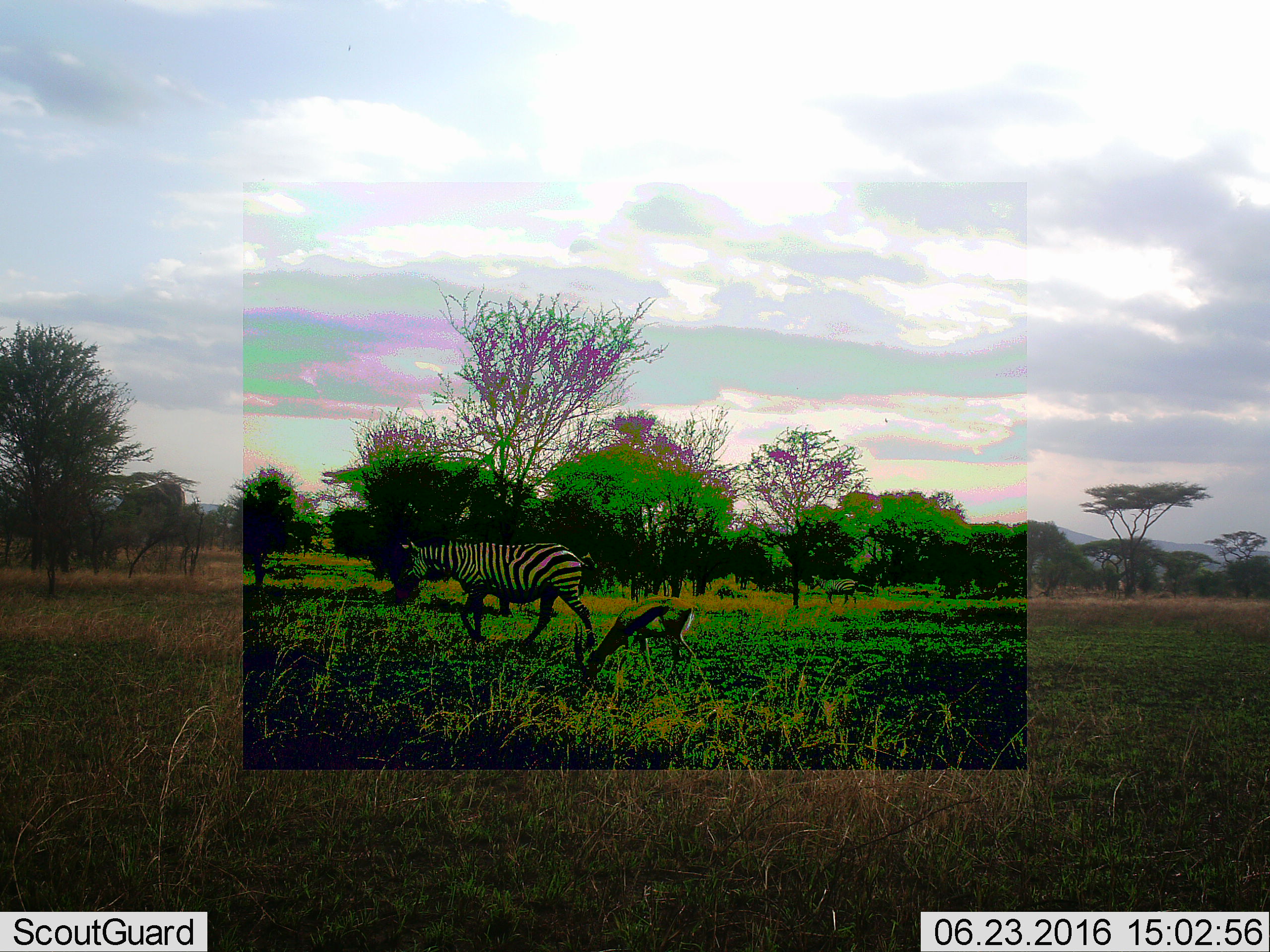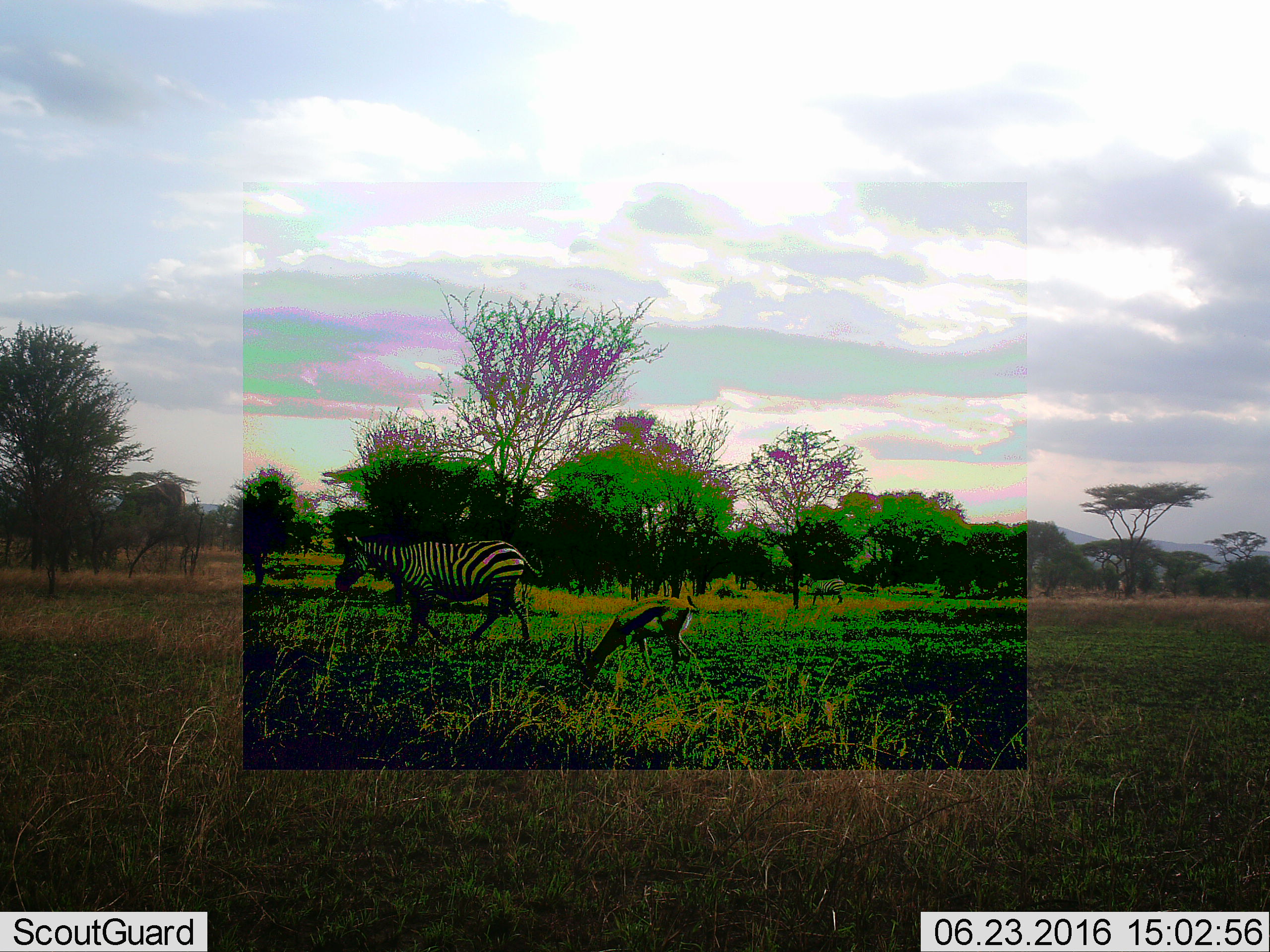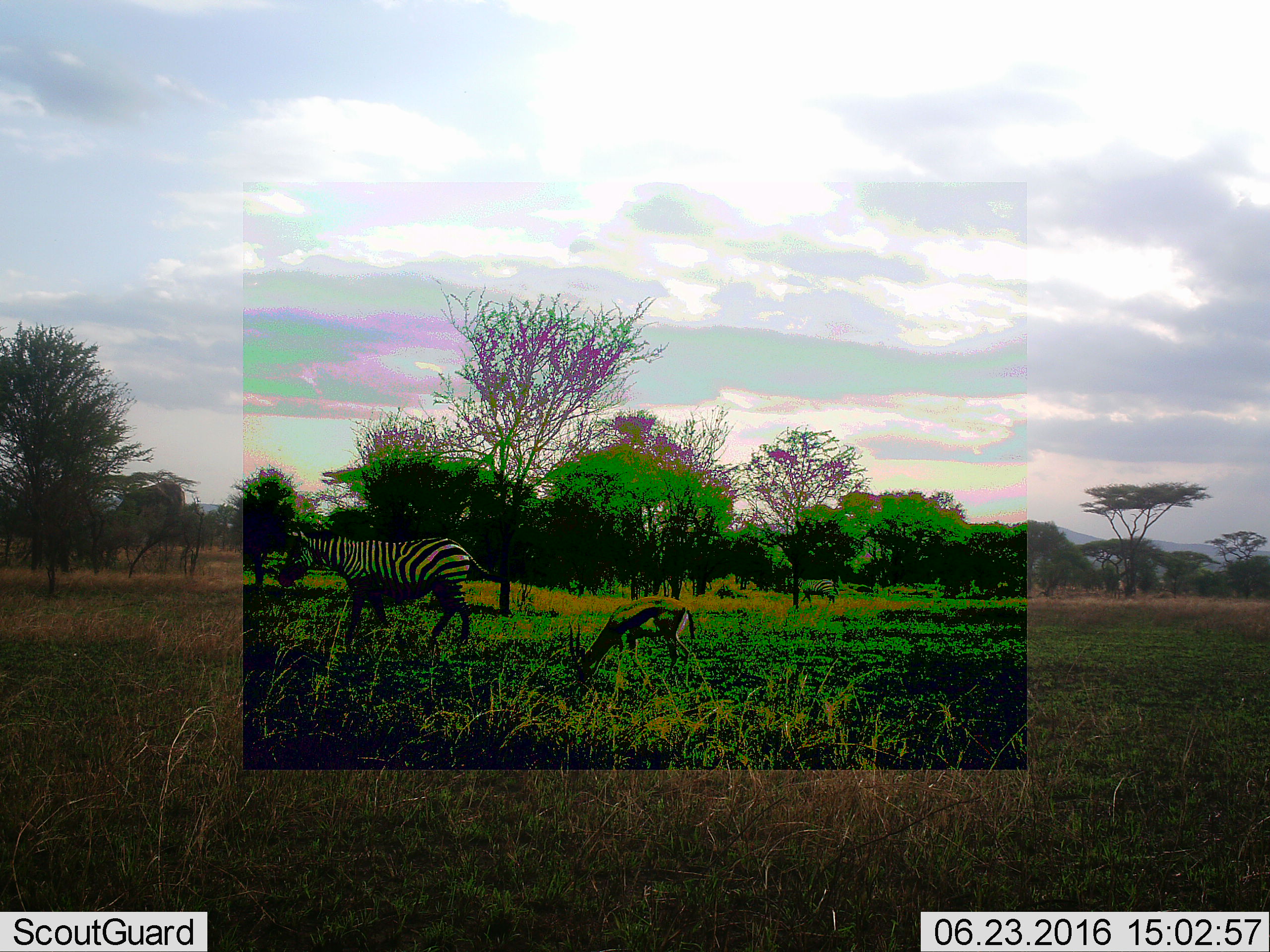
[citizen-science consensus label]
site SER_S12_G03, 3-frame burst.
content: unidentified animal